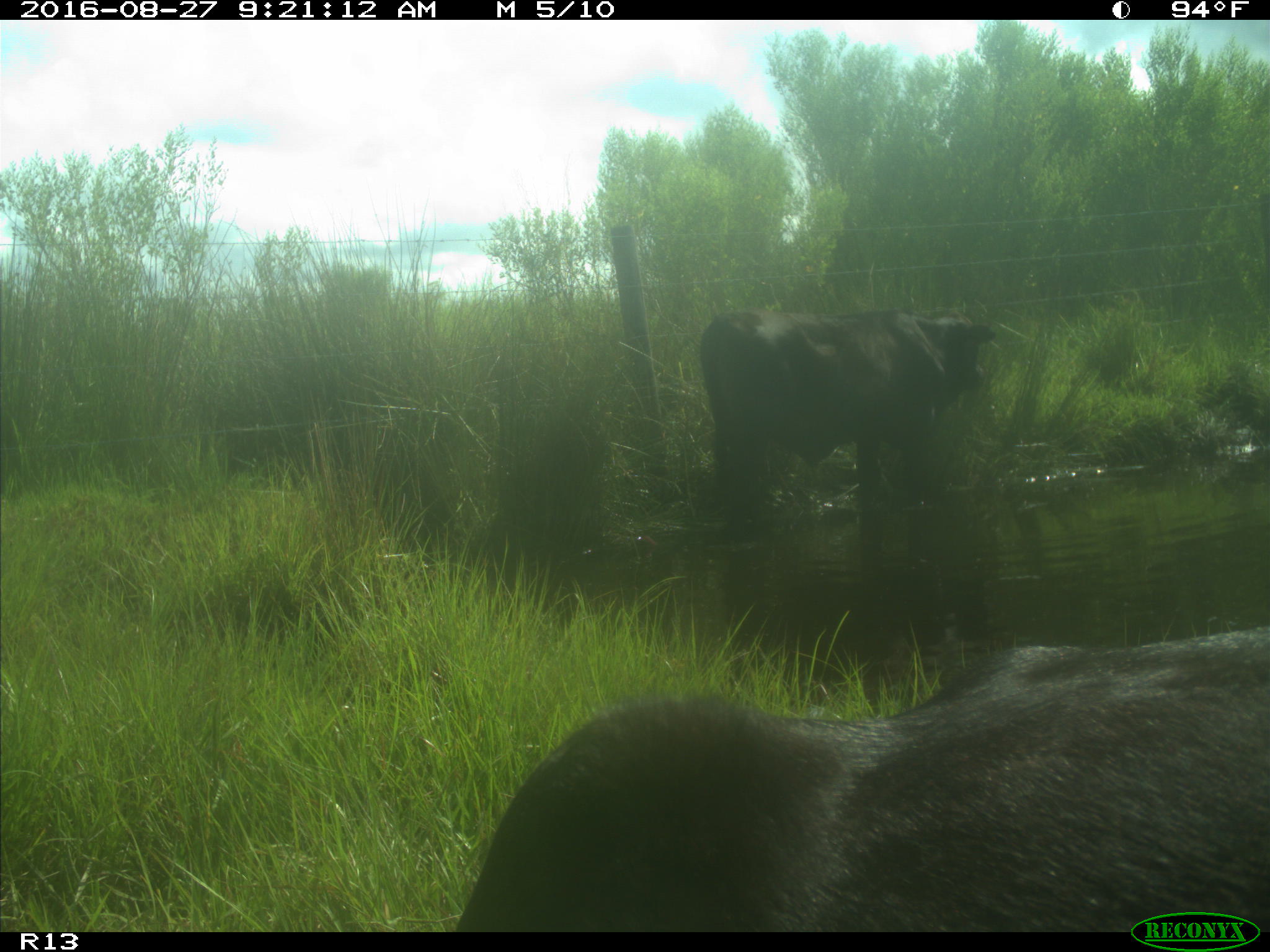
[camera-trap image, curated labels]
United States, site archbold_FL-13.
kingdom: Animalia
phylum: Chordata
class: Mammalia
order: Artiodactyla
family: Bovidae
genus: Bos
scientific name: Bos taurus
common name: domestic cow